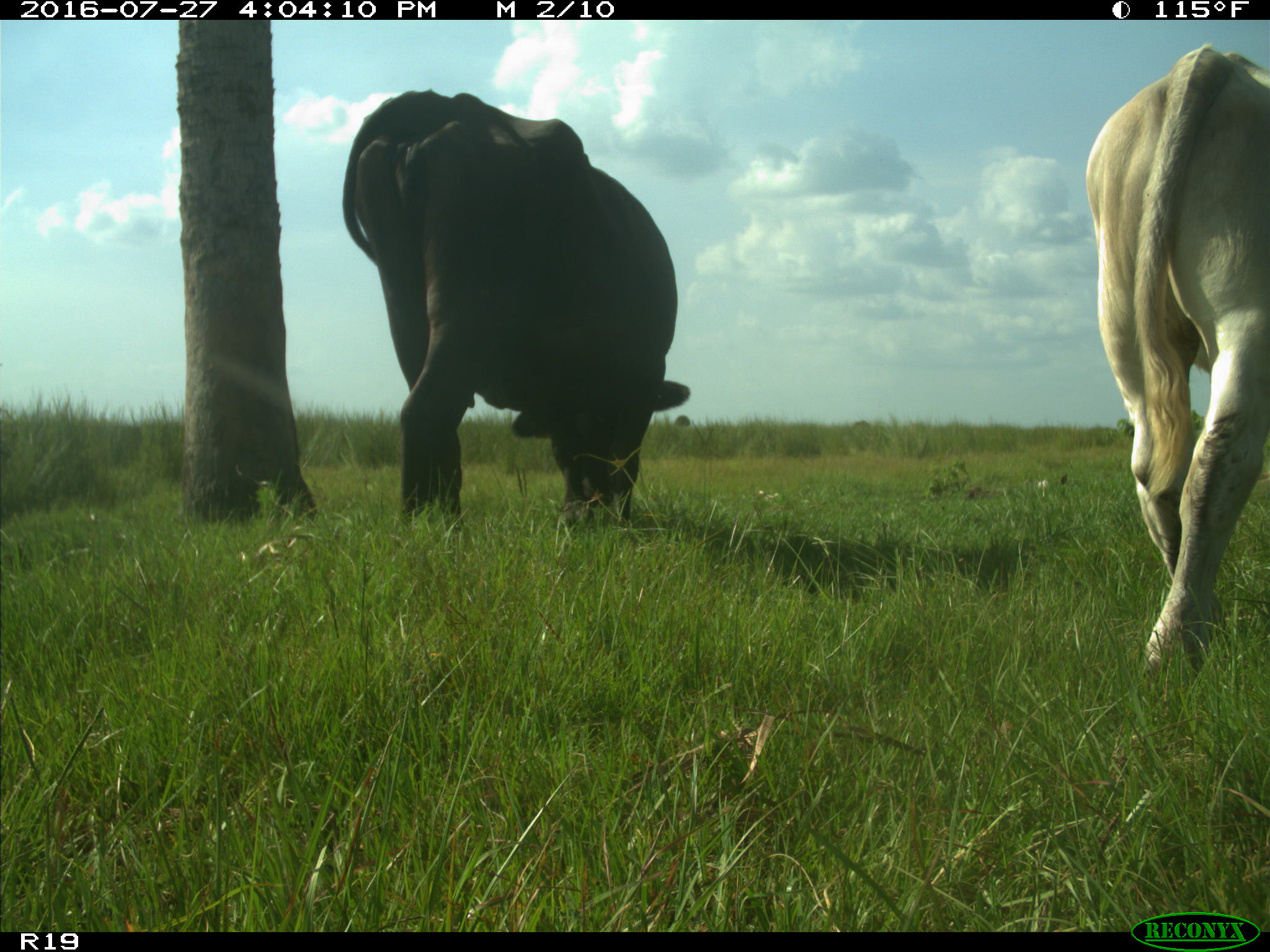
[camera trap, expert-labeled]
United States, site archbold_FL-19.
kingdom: Animalia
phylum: Chordata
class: Mammalia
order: Artiodactyla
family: Bovidae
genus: Bos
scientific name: Bos taurus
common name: domestic cow